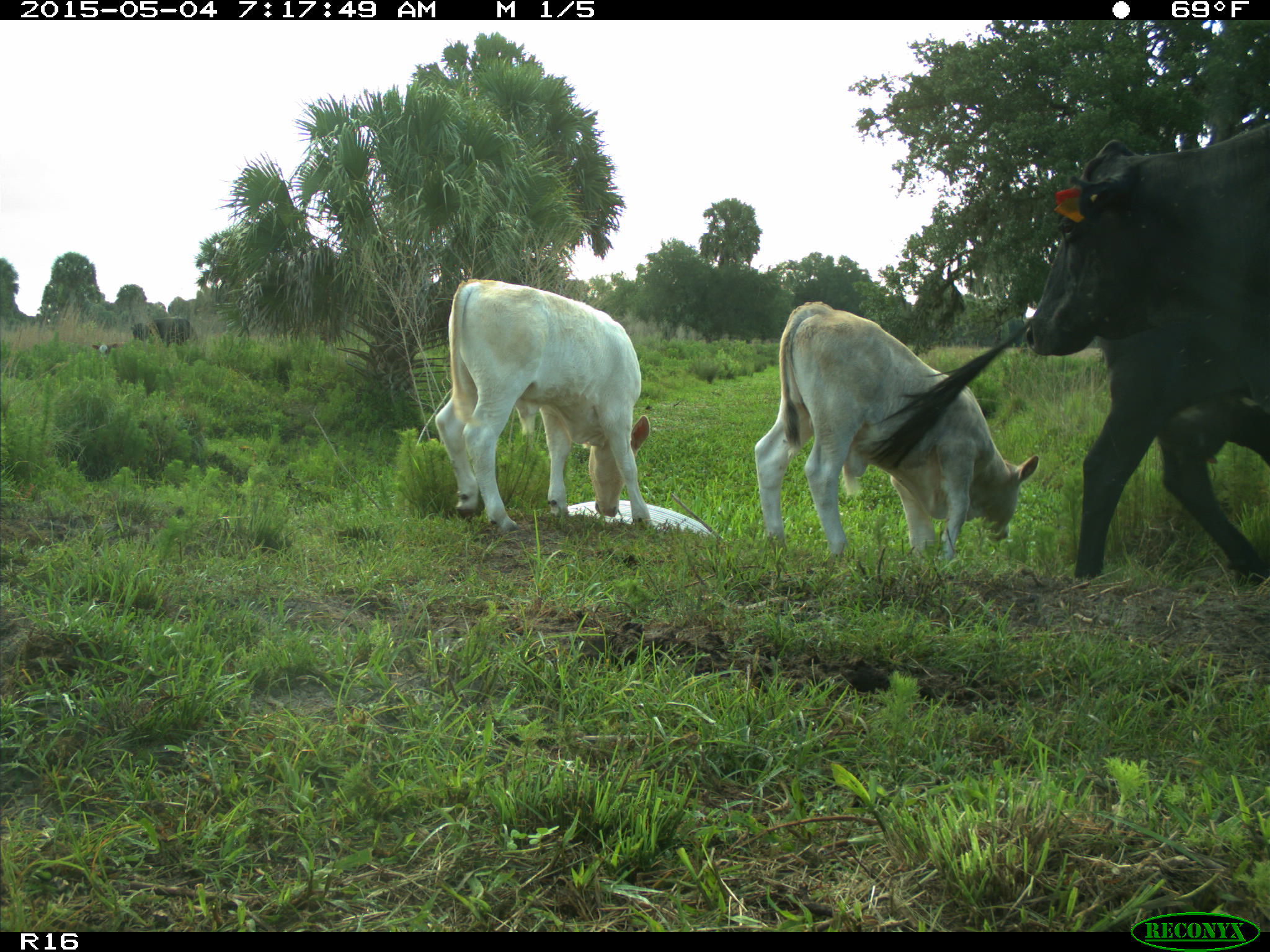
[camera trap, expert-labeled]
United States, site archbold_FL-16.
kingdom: Animalia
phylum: Chordata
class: Mammalia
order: Artiodactyla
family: Bovidae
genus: Bos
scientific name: Bos taurus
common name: domestic cow